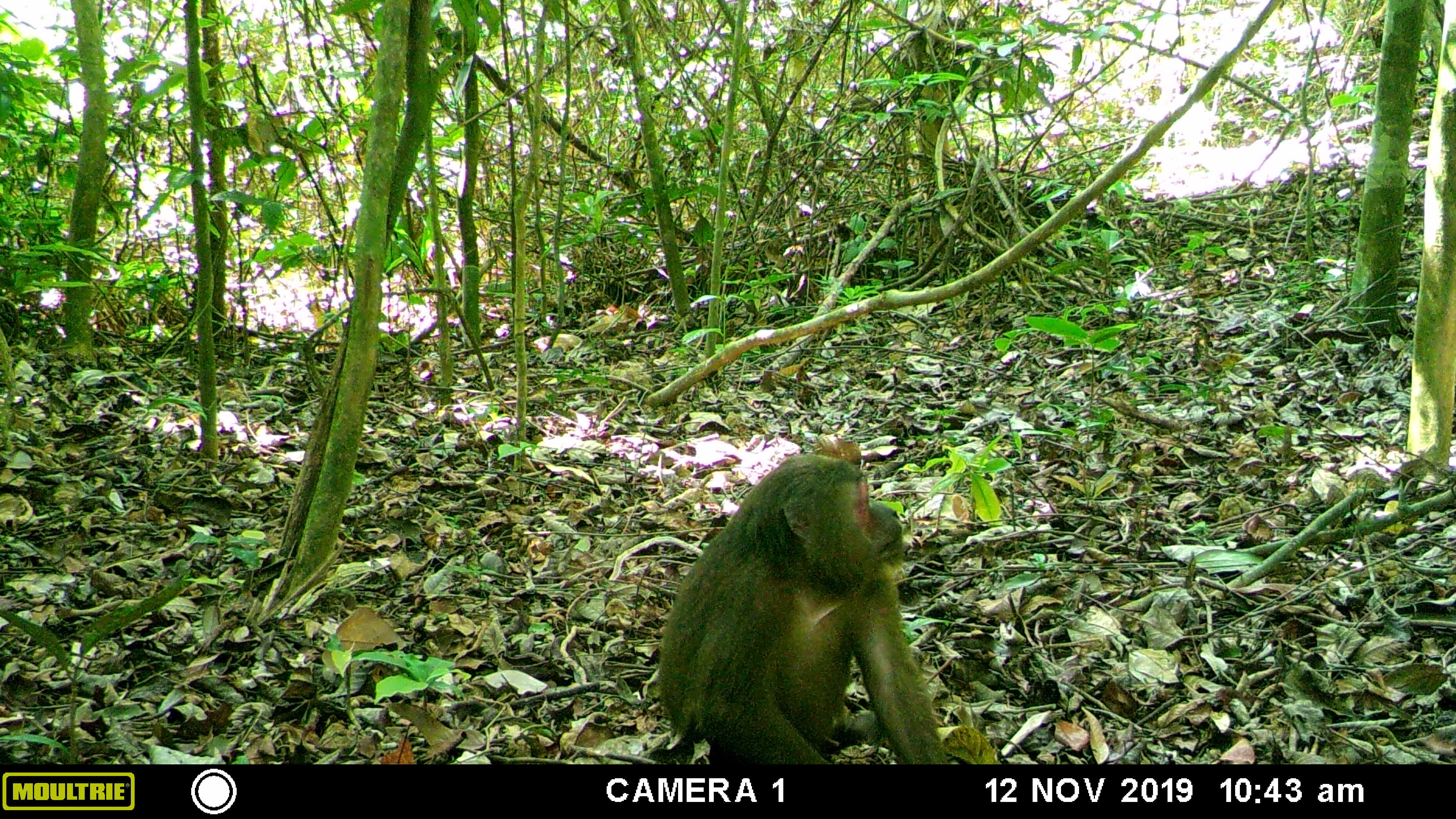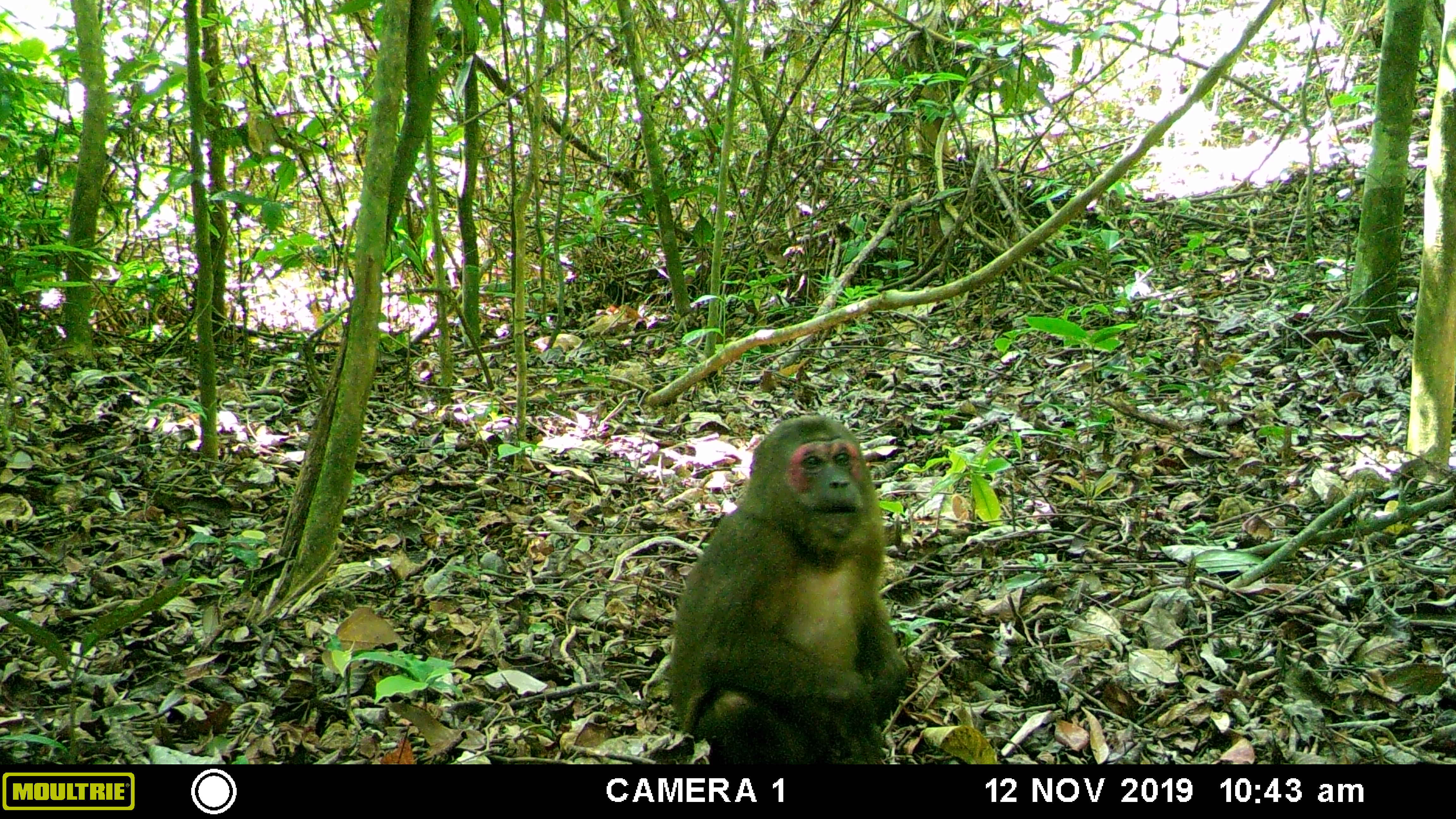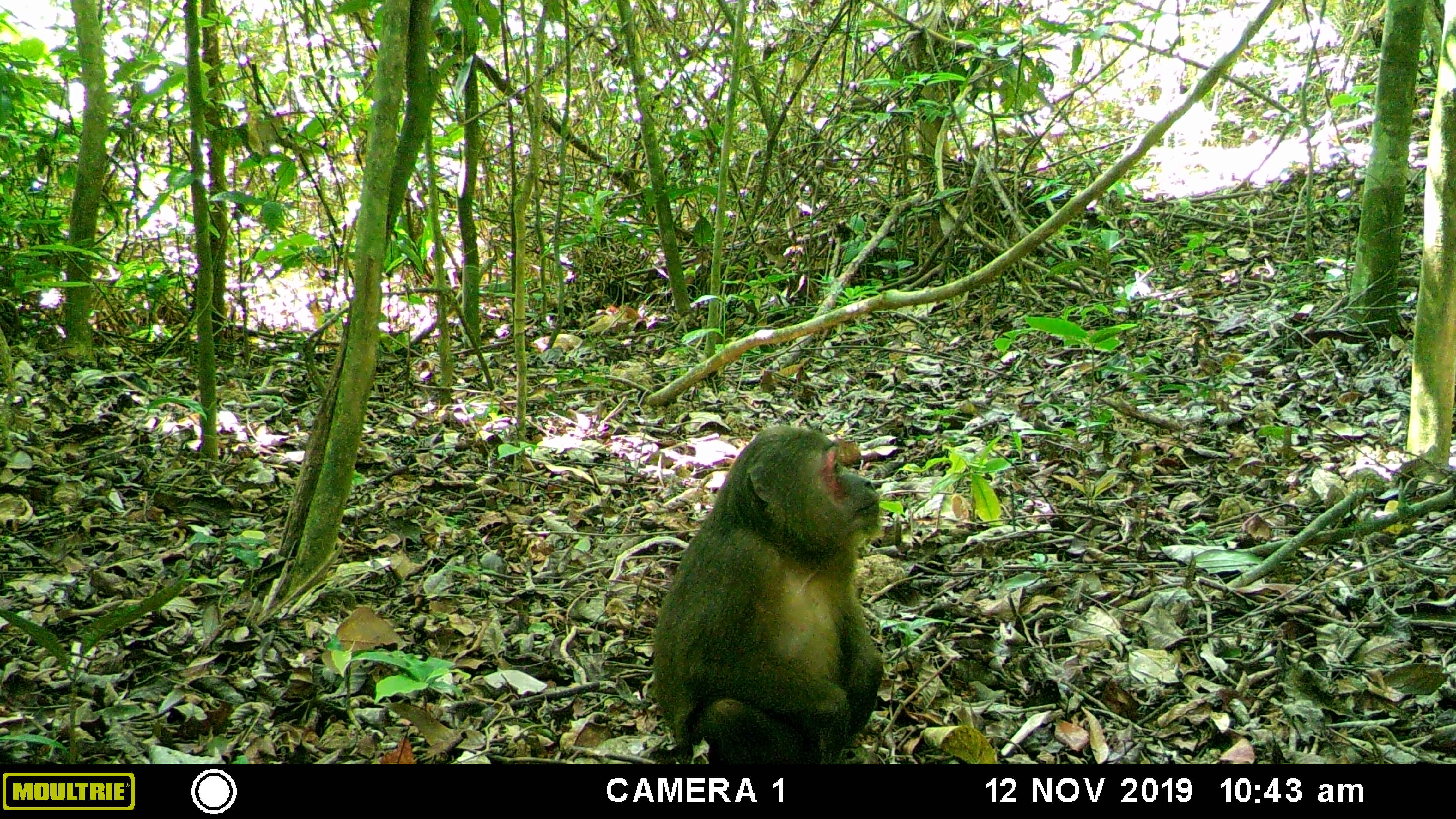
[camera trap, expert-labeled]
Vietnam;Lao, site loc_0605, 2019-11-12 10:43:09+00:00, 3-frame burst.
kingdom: Animalia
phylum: Chordata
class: Mammalia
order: Primates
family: Cercopithecidae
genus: Macaca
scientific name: Macaca arctoides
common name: stump-tailed macaque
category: stump tailed macaque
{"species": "stump tailed macaque (stump-tailed macaque) (Macaca arctoides)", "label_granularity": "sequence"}